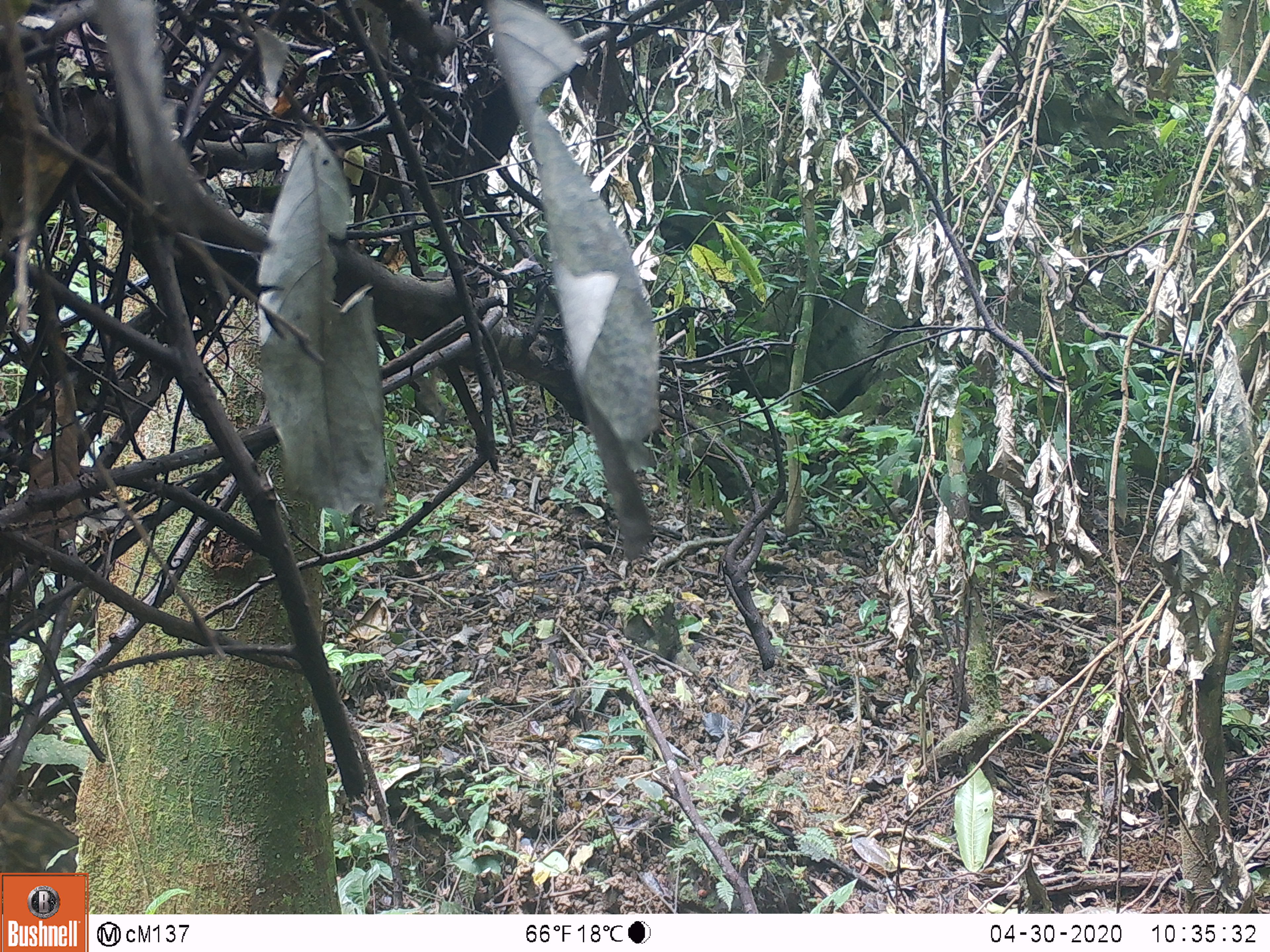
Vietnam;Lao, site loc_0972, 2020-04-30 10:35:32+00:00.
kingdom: Animalia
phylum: Chordata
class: Mammalia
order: Artiodactyla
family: Suidae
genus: Sus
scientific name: Sus scrofa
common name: eurasian wild pig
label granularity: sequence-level